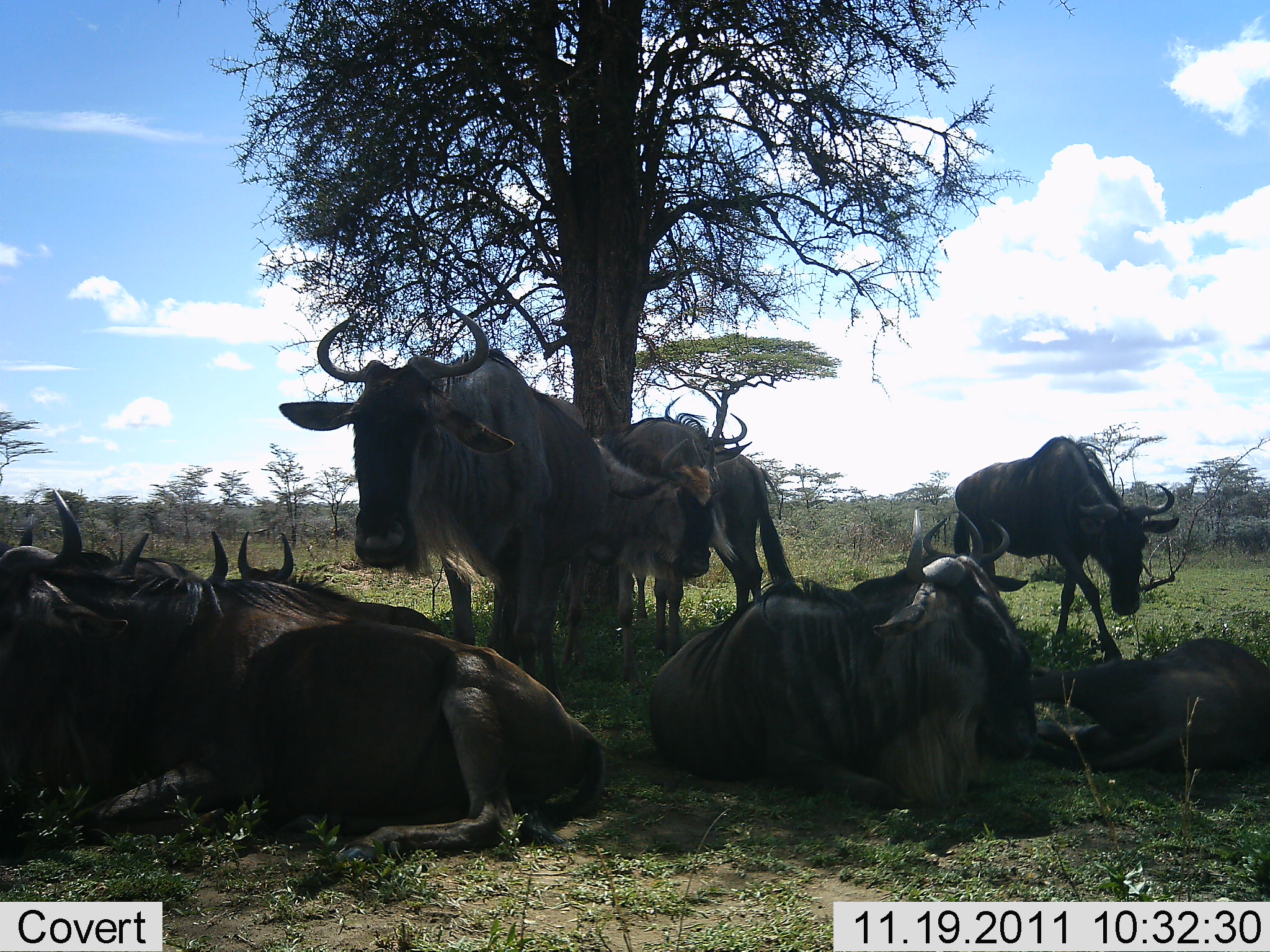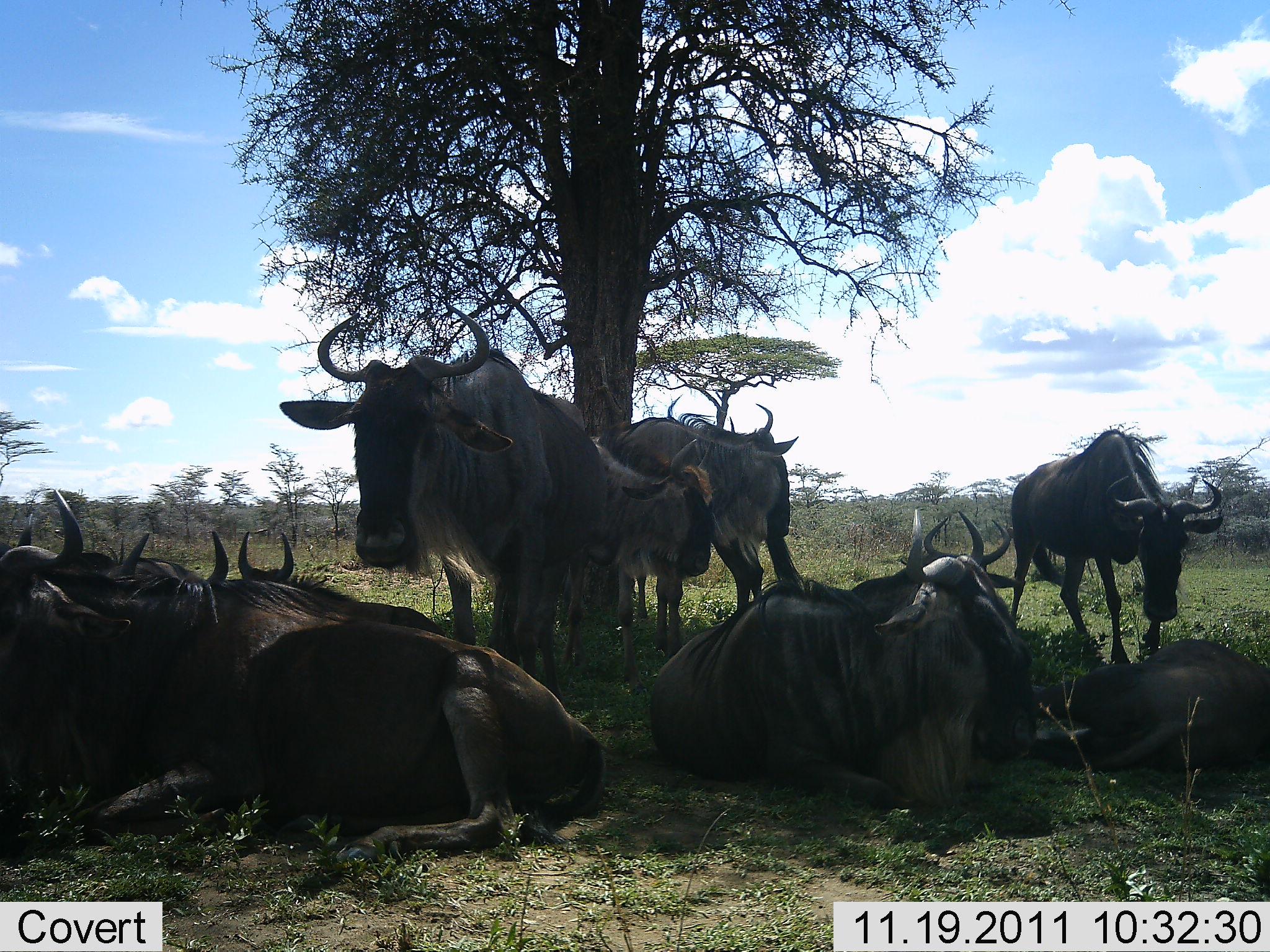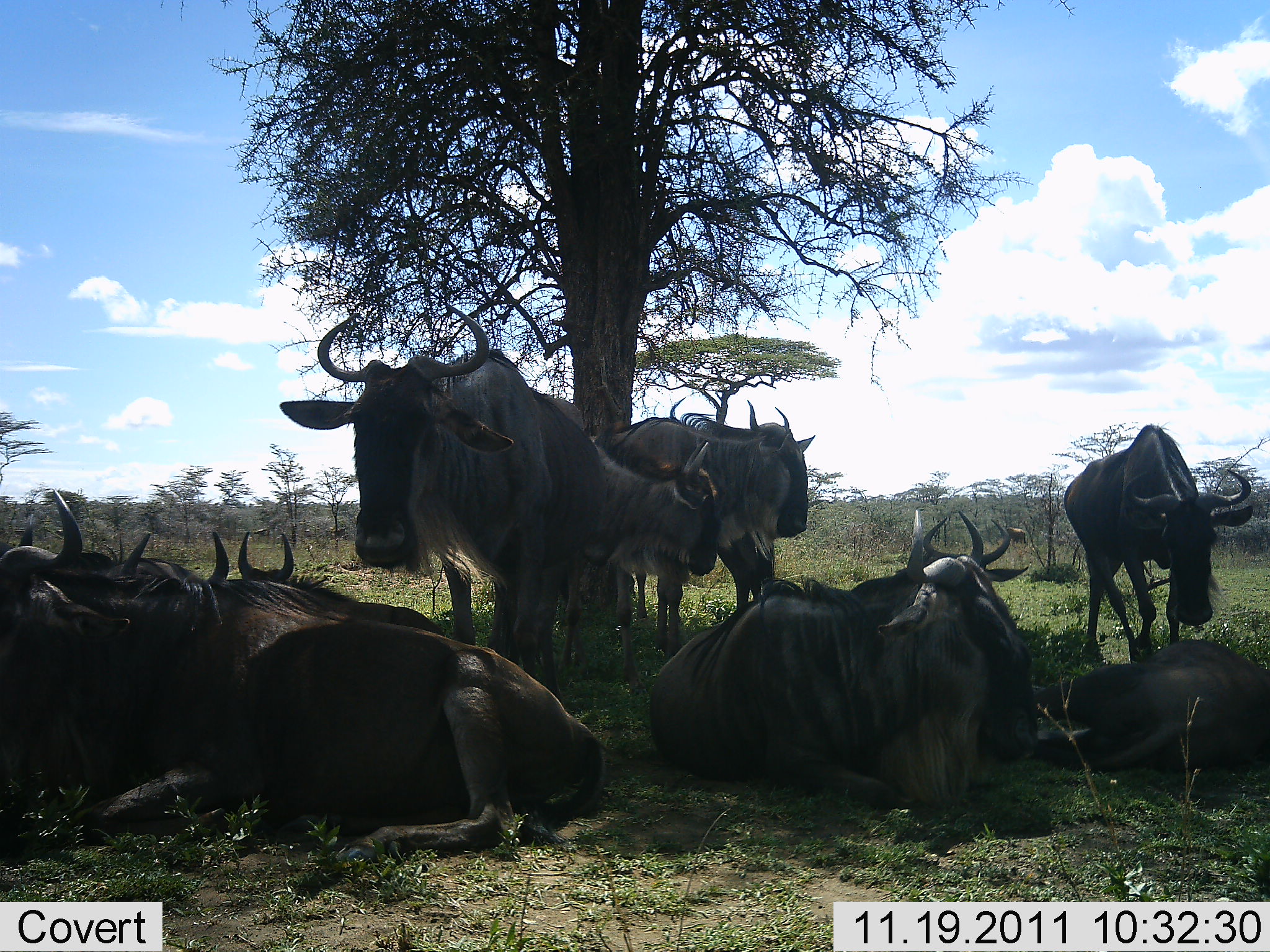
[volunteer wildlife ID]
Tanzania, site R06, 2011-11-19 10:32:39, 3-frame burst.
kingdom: Animalia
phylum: Chordata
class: Mammalia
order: Artiodactyla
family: Bovidae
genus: Connochaetes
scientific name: Connochaetes taurinus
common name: blue wildebeest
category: wildebeest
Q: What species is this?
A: Wildebeest (blue wildebeest) (Connochaetes taurinus).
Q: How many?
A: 10.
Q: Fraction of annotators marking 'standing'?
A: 43%.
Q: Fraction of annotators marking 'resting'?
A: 100%.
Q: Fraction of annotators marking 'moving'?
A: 14%.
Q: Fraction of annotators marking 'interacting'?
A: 0%.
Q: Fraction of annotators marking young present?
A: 0%.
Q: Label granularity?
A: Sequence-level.